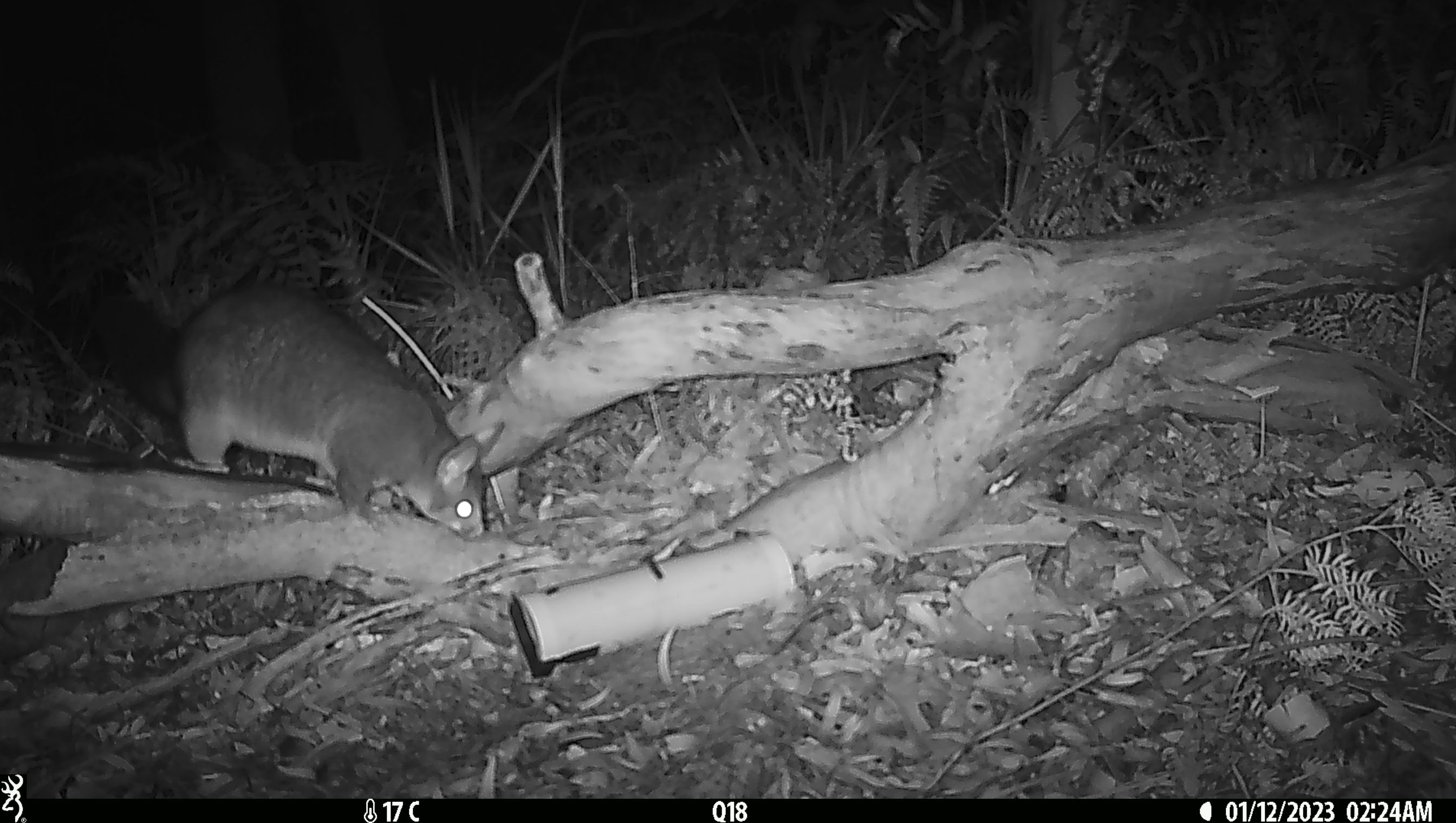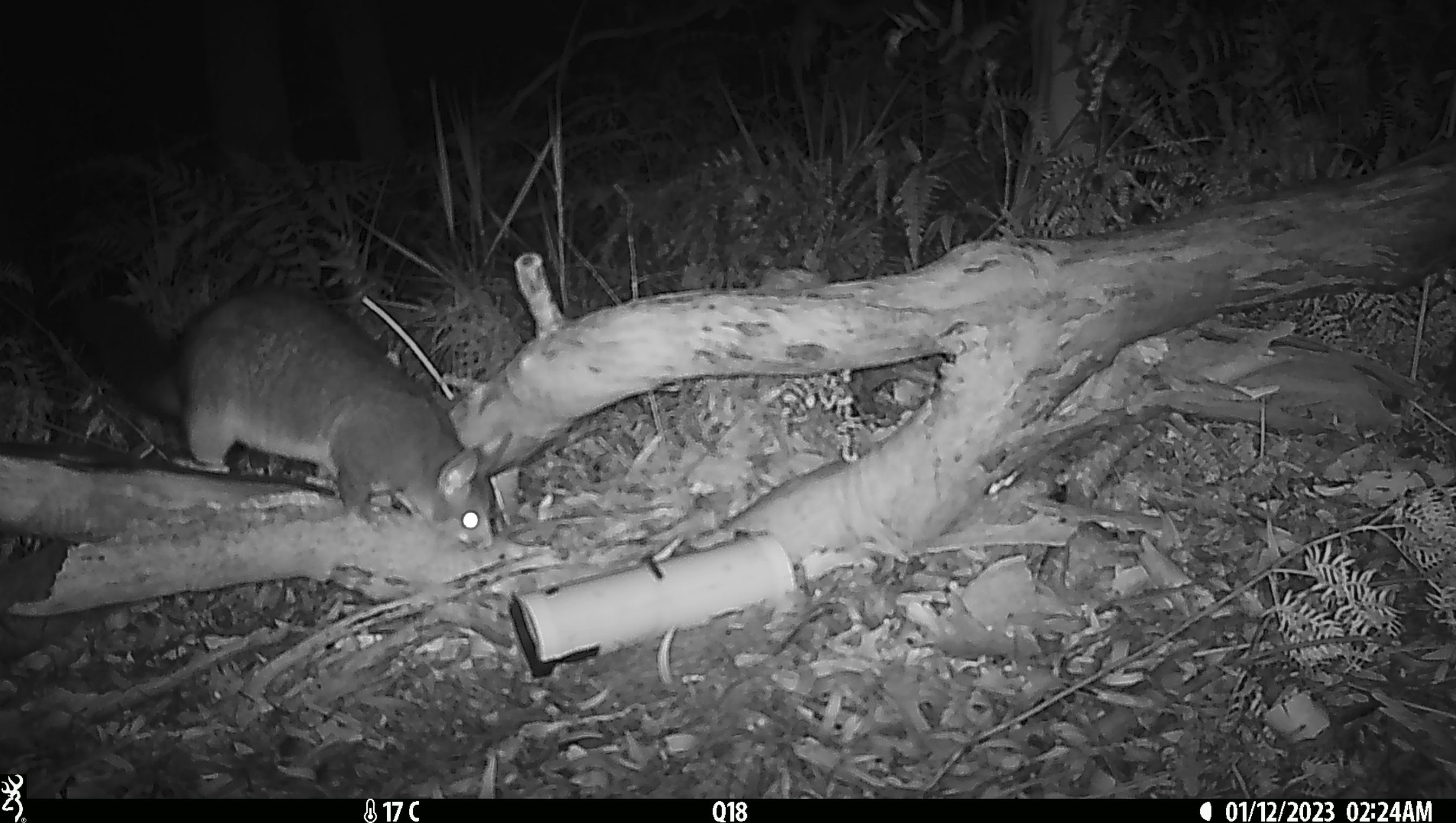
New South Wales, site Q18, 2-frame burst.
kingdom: Animalia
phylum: Chordata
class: Mammalia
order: Diprotodontia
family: Phalangeridae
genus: Trichosurus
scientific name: Trichosurus vulpecula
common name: common brushtail possum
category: possum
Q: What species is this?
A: Possum (common brushtail possum) (Trichosurus vulpecula).